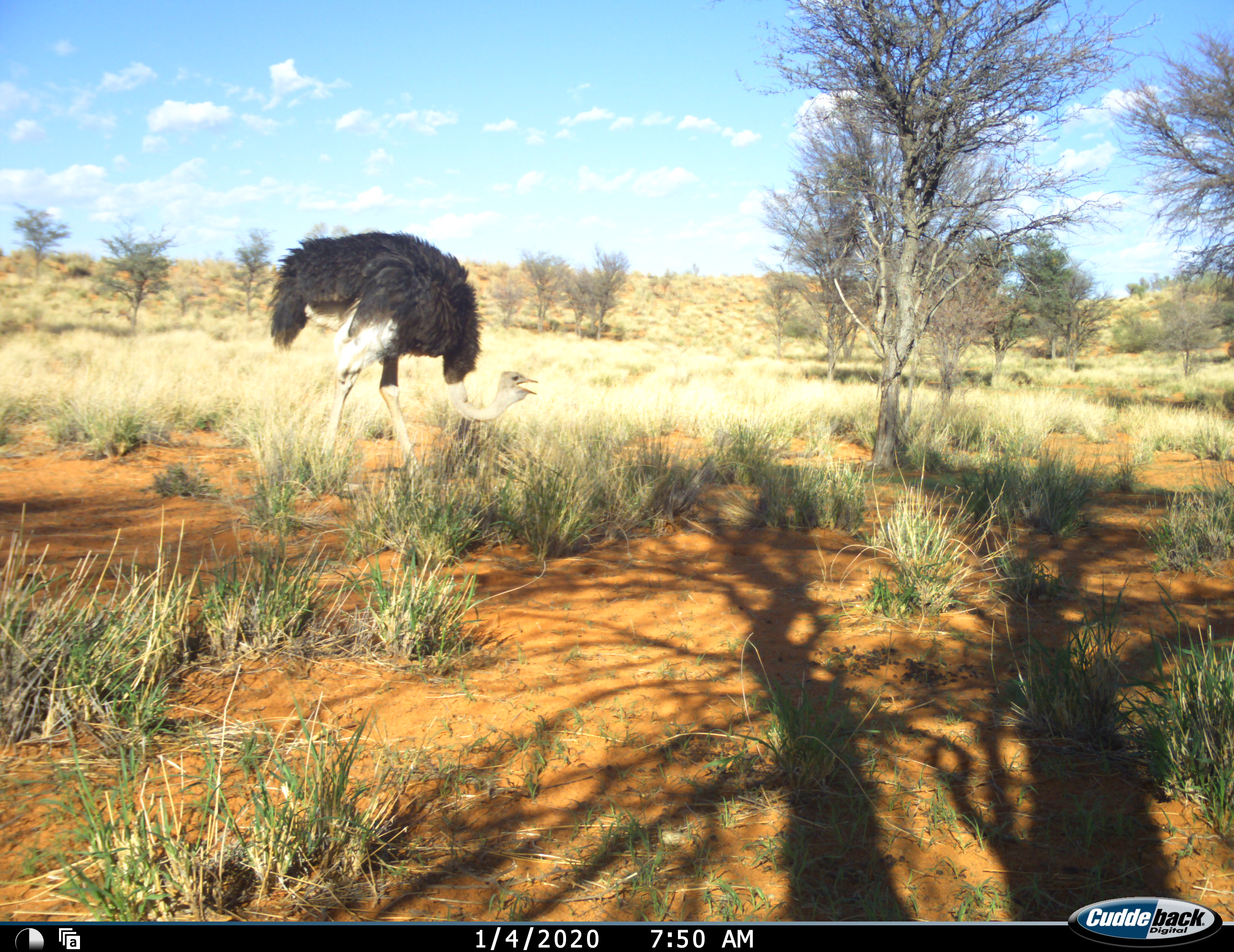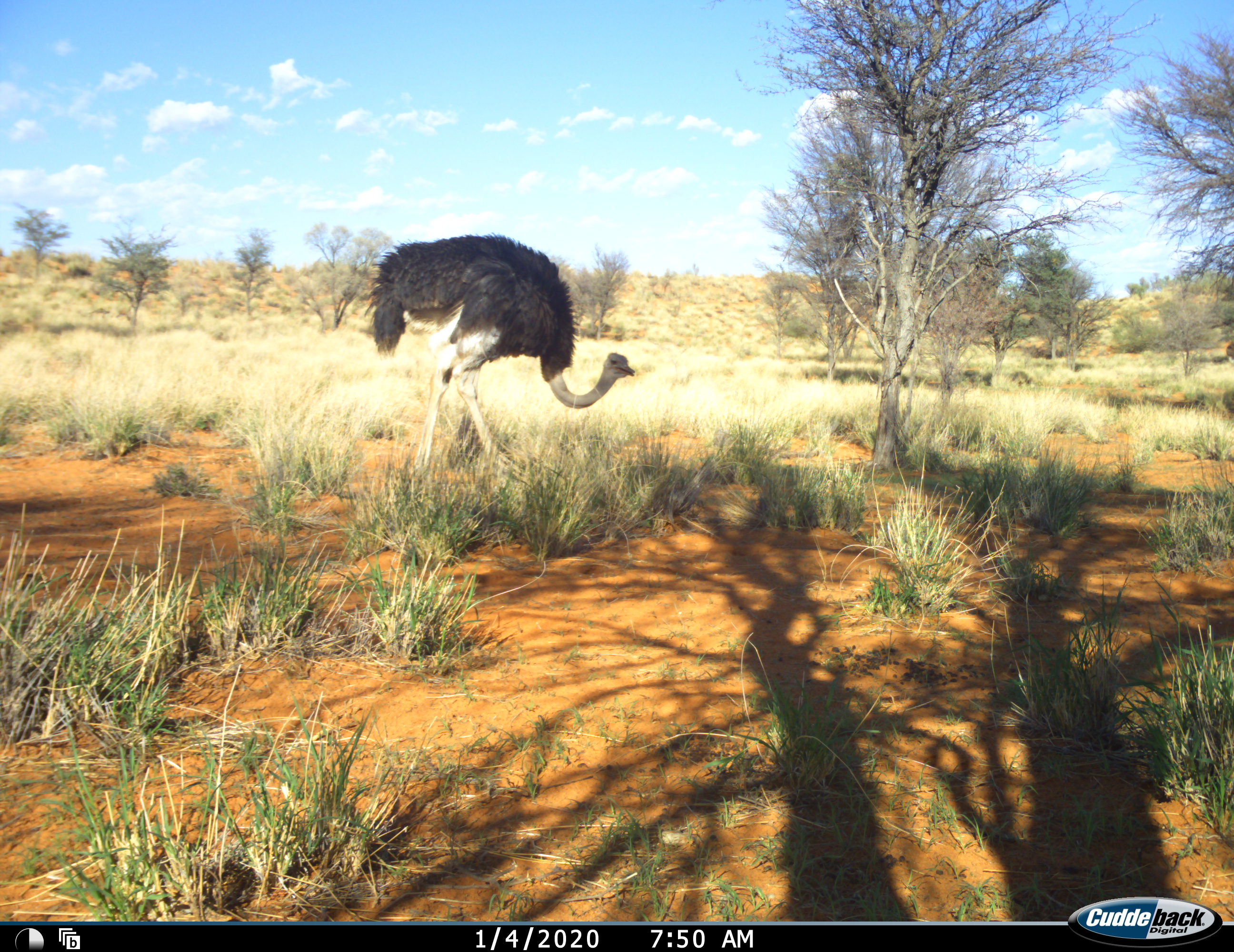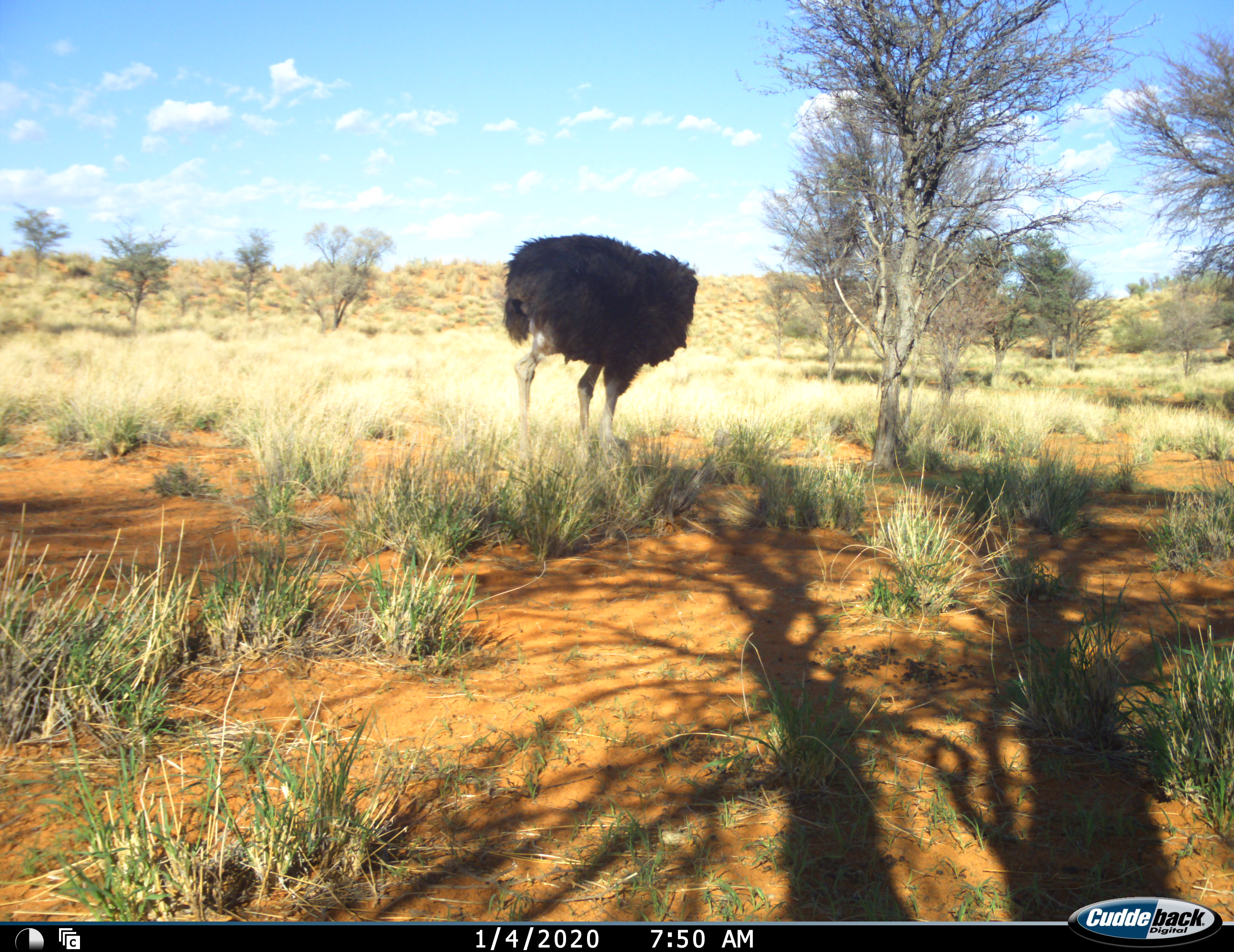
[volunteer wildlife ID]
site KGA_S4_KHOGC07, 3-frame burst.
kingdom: Animalia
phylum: Chordata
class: Aves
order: Struthioniformes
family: Struthionidae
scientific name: Struthionidae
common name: ostrich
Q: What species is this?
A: Ostrich (Struthionidae).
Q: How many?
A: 1.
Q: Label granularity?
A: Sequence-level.